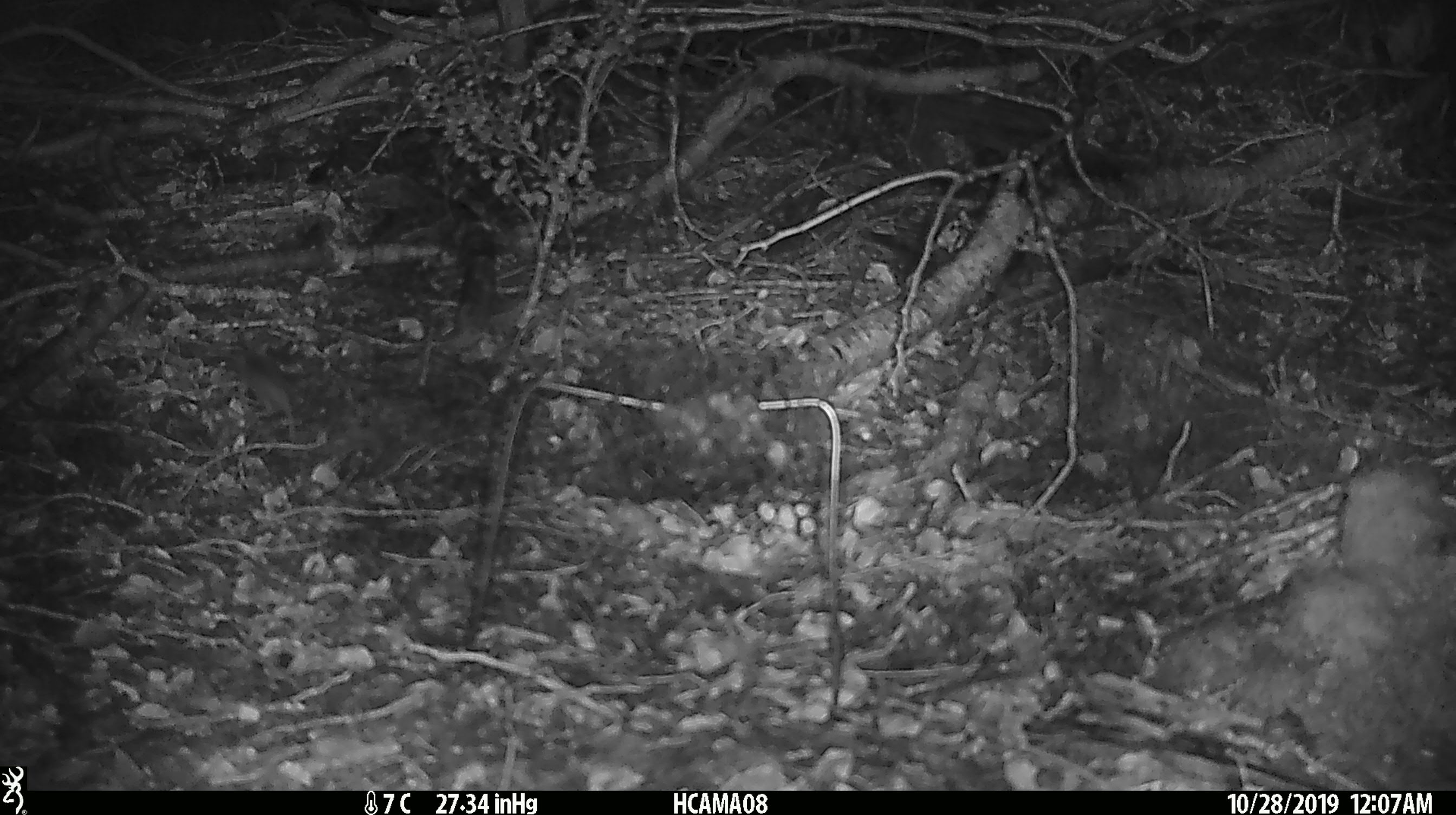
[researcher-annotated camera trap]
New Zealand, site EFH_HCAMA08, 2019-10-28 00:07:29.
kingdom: Animalia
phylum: Chordata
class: Mammalia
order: Rodentia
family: Muridae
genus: Mus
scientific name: Mus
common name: mouse